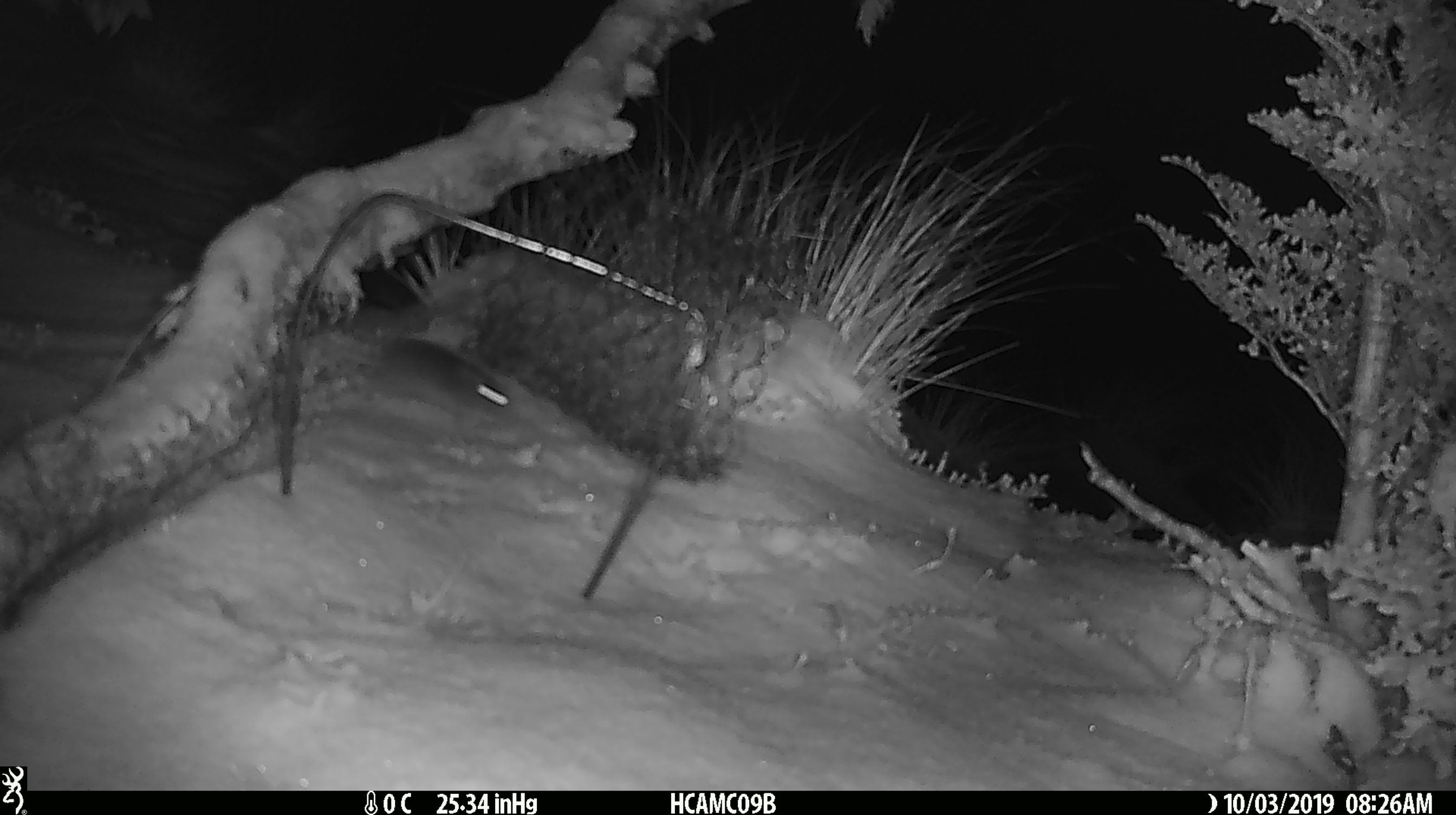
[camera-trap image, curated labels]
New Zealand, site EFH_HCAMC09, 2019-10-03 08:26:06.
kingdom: Animalia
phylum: Chordata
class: Mammalia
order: Rodentia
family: Muridae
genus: Mus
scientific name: Mus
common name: mouse